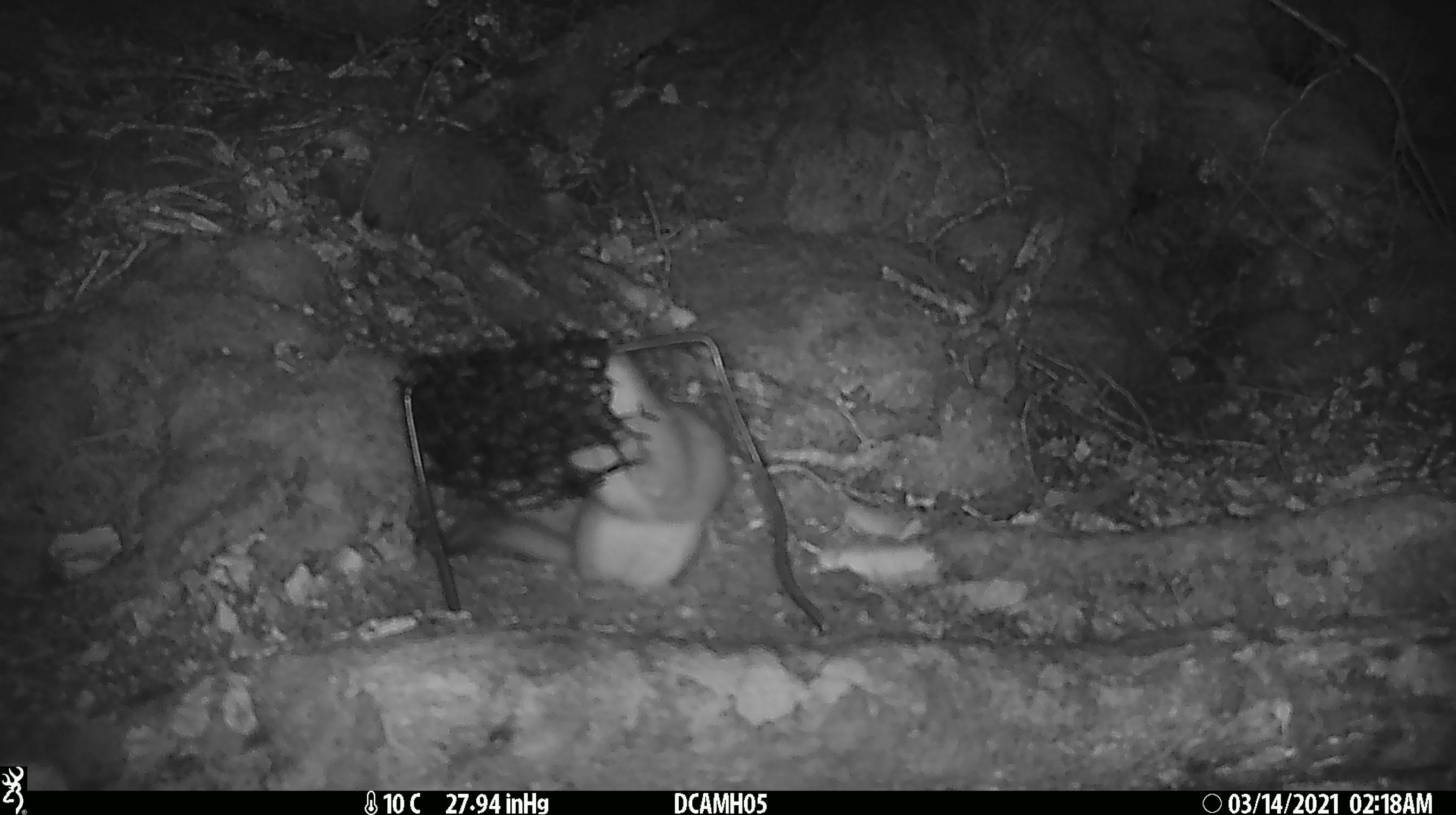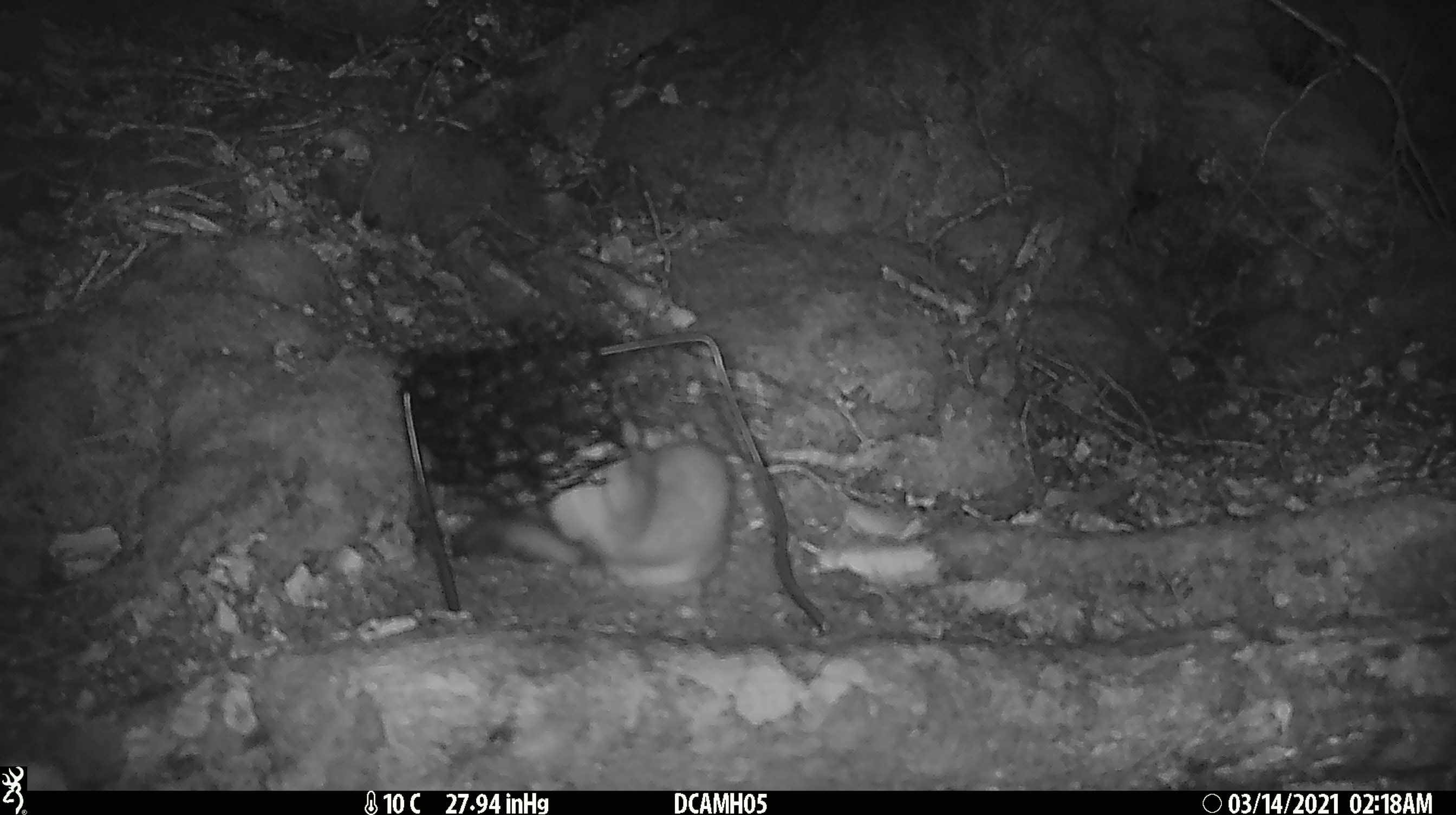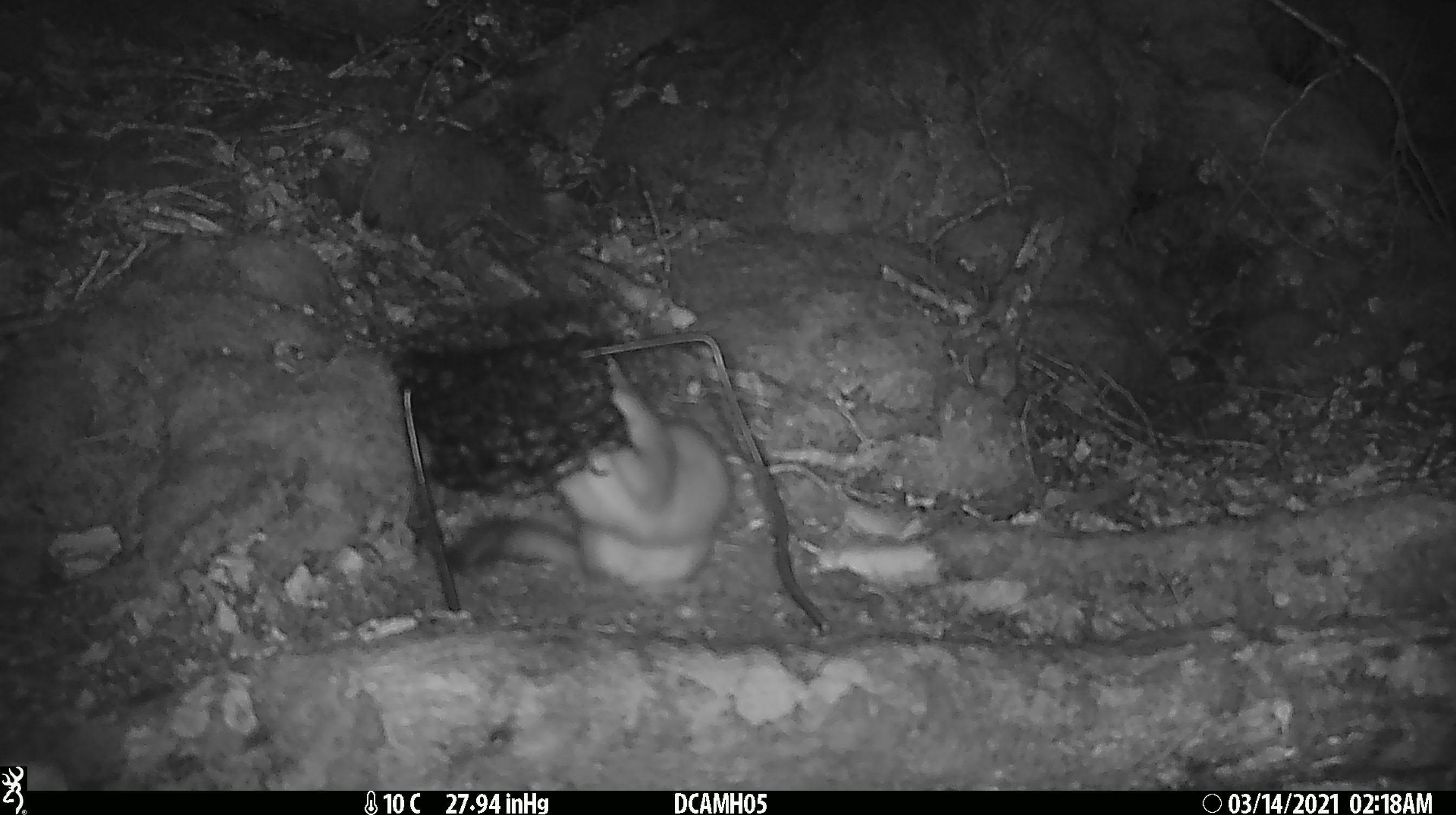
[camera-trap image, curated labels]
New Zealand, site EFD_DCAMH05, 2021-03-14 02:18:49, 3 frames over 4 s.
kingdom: Animalia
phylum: Chordata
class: Mammalia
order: Carnivora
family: Mustelidae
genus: Mustela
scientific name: Mustela erminea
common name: stoat